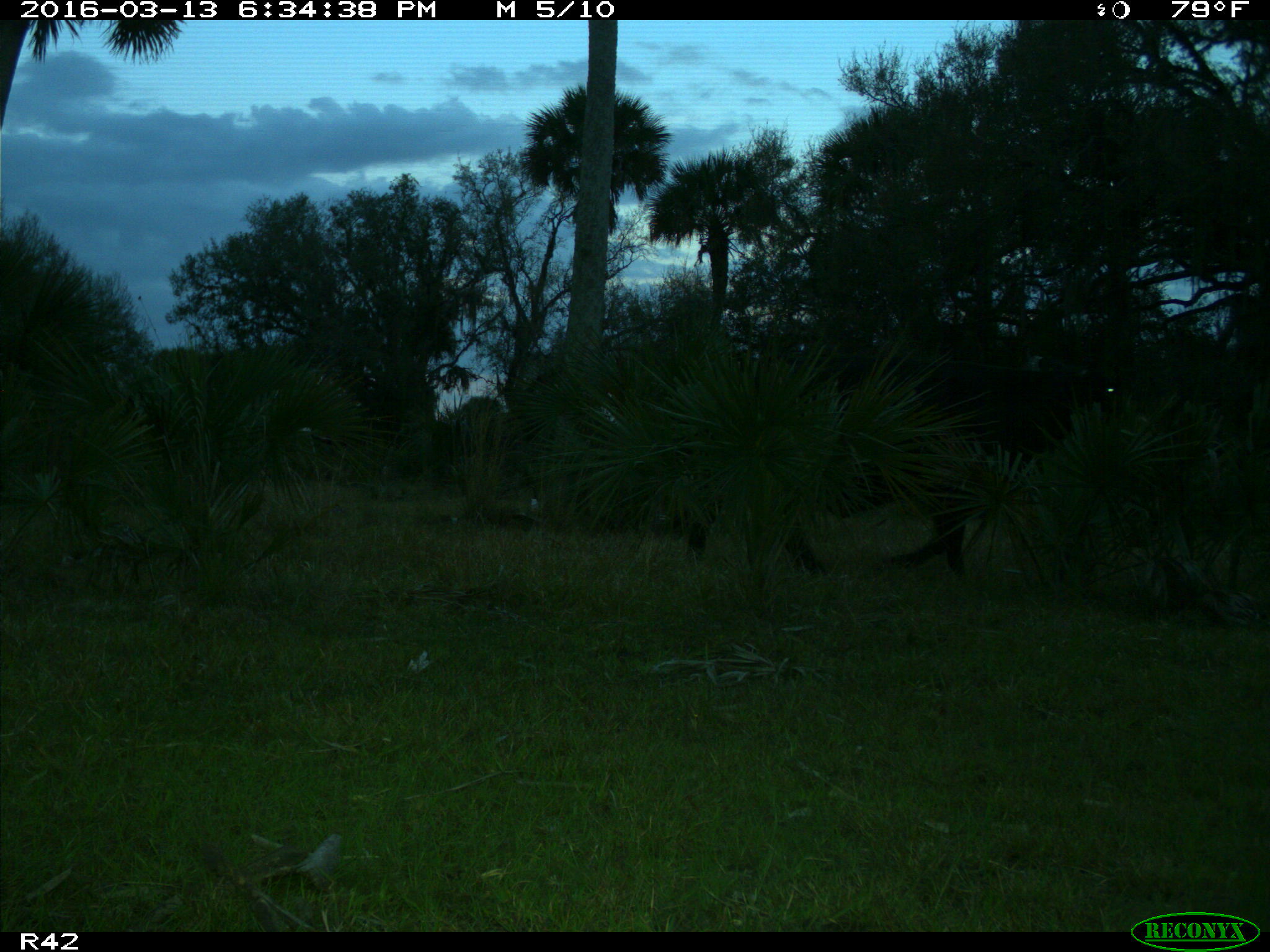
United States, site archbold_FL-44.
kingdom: Animalia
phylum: Chordata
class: Mammalia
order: Artiodactyla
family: Bovidae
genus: Bos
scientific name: Bos taurus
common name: domestic cow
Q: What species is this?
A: Bos taurus (domestic cow).